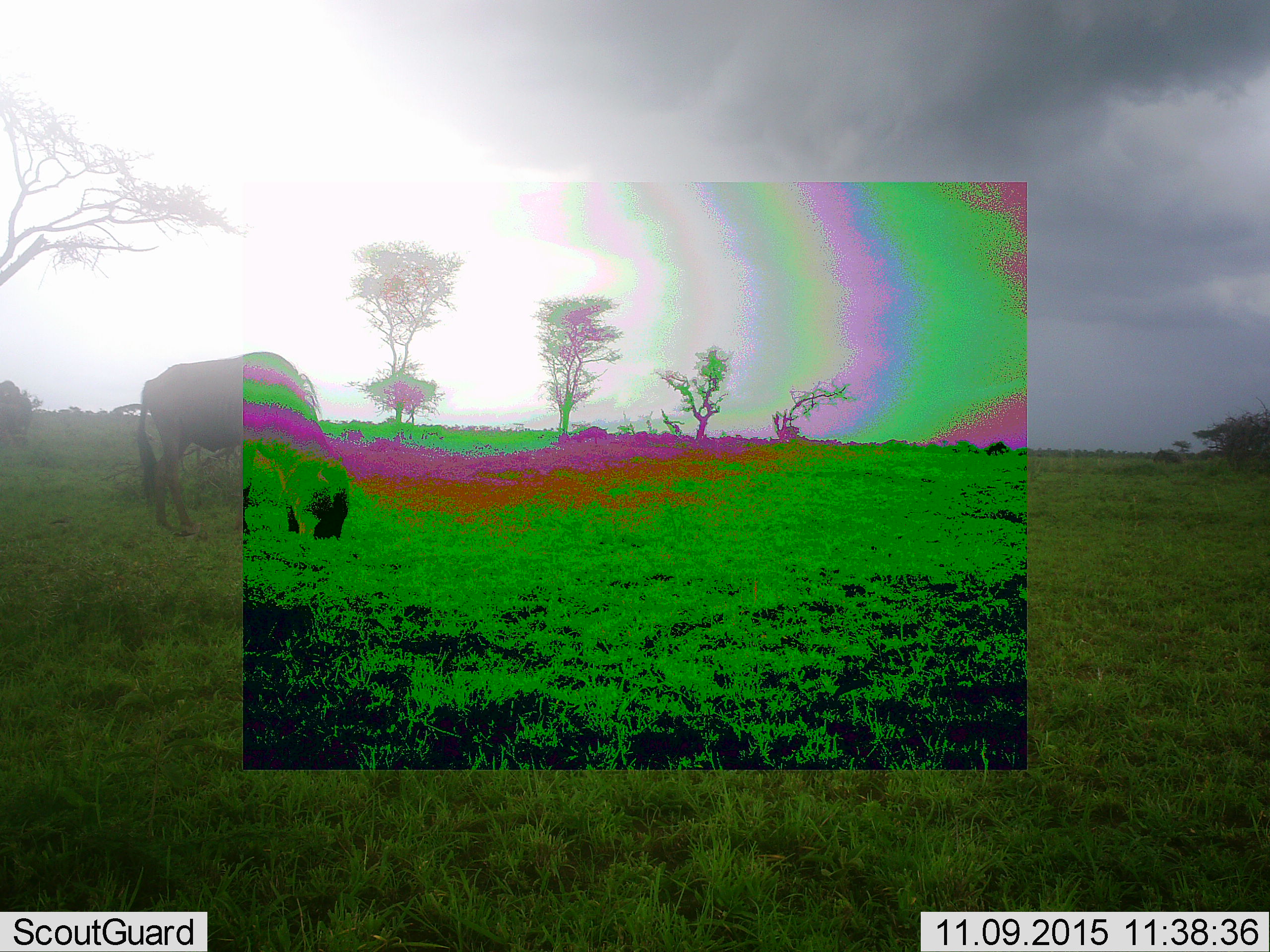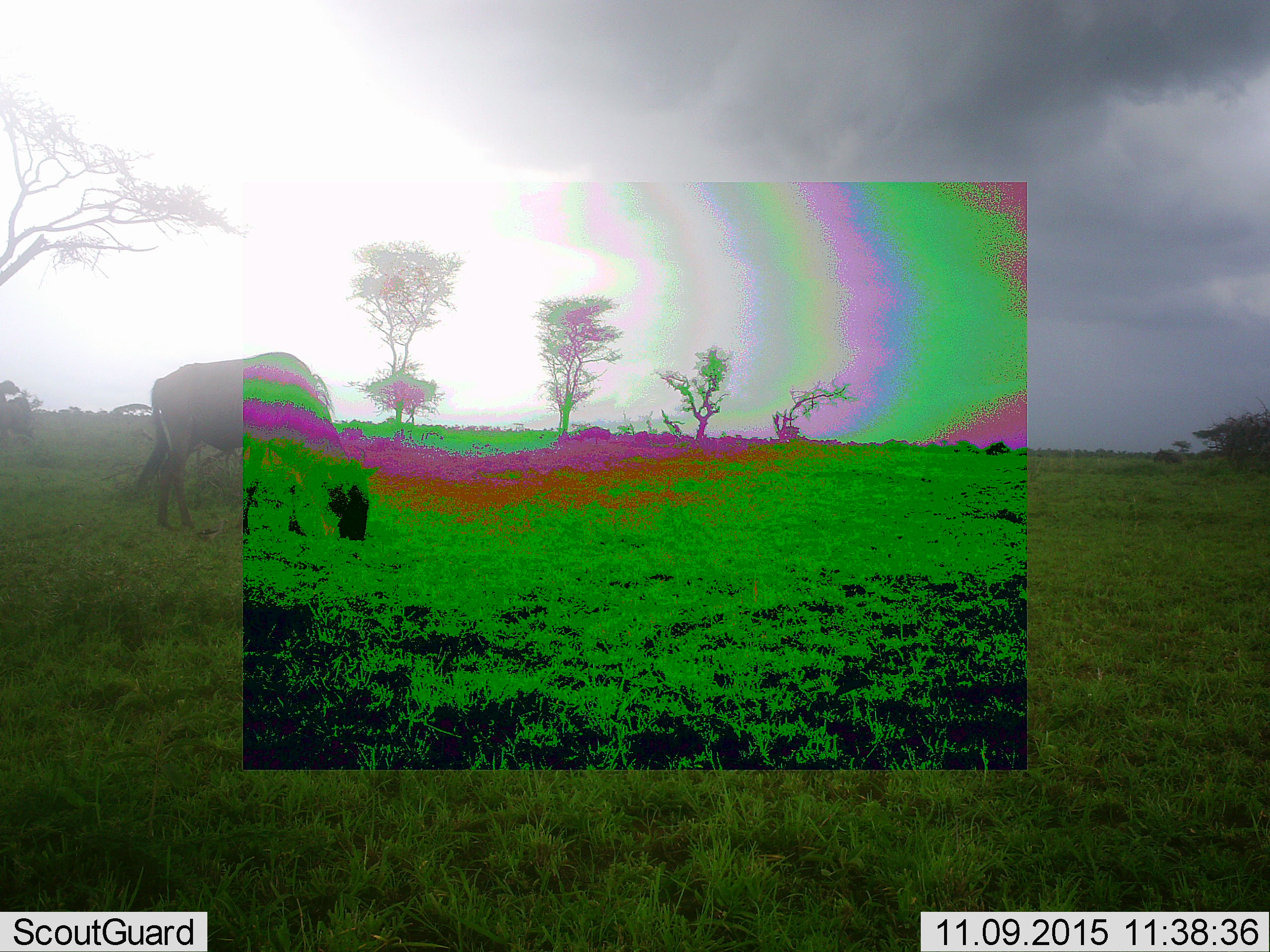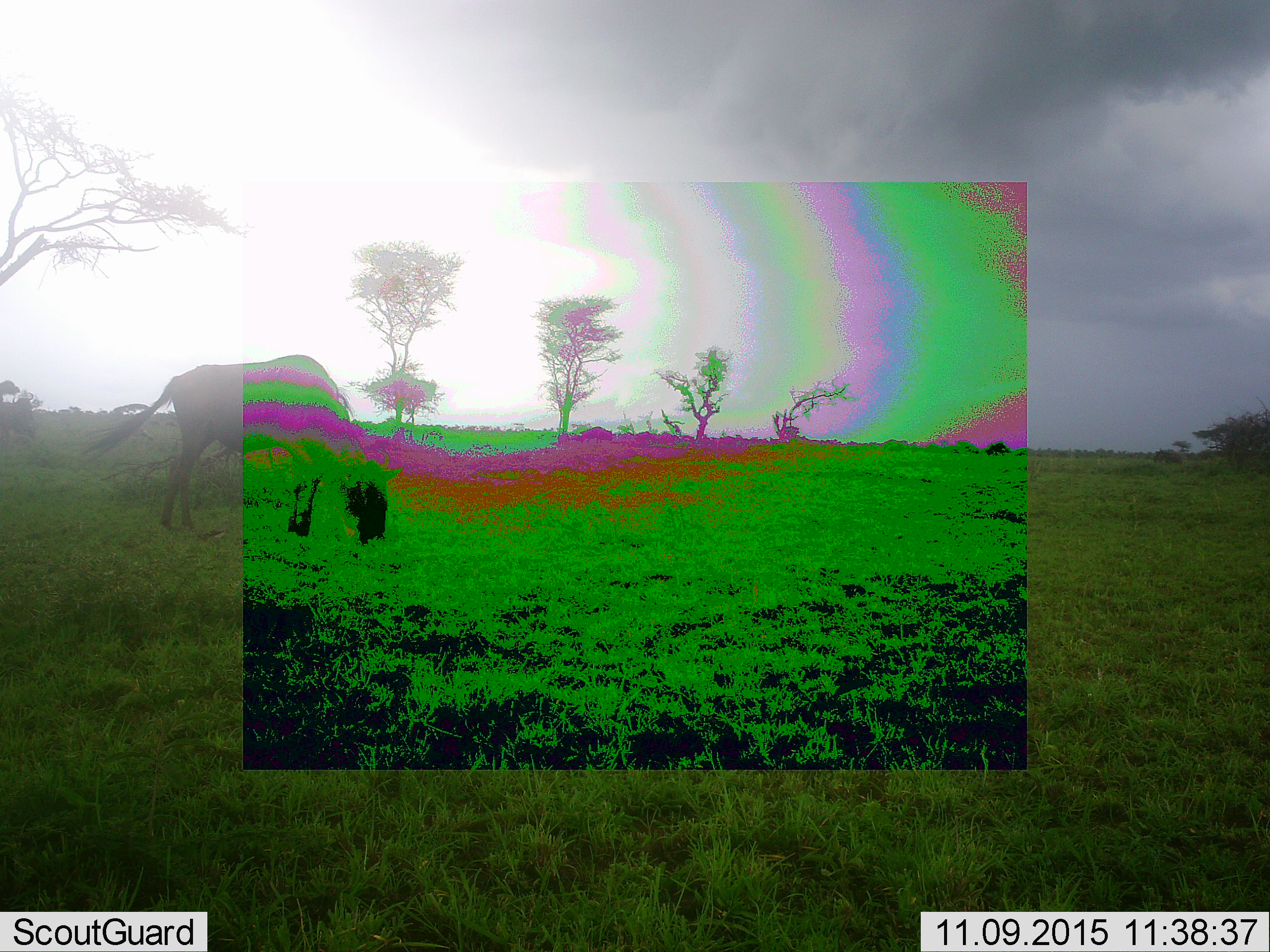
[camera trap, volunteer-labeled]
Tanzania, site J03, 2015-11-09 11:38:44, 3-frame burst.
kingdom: Animalia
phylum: Chordata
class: Mammalia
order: Artiodactyla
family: Bovidae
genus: Connochaetes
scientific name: Connochaetes taurinus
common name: blue wildebeest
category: wildebeest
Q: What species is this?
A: Wildebeest (blue wildebeest) (Connochaetes taurinus).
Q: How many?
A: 1.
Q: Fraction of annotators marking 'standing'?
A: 0%.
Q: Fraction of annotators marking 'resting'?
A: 0%.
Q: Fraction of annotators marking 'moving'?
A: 20%.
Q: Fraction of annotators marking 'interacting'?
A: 0%.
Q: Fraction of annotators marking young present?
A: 0%.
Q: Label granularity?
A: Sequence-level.